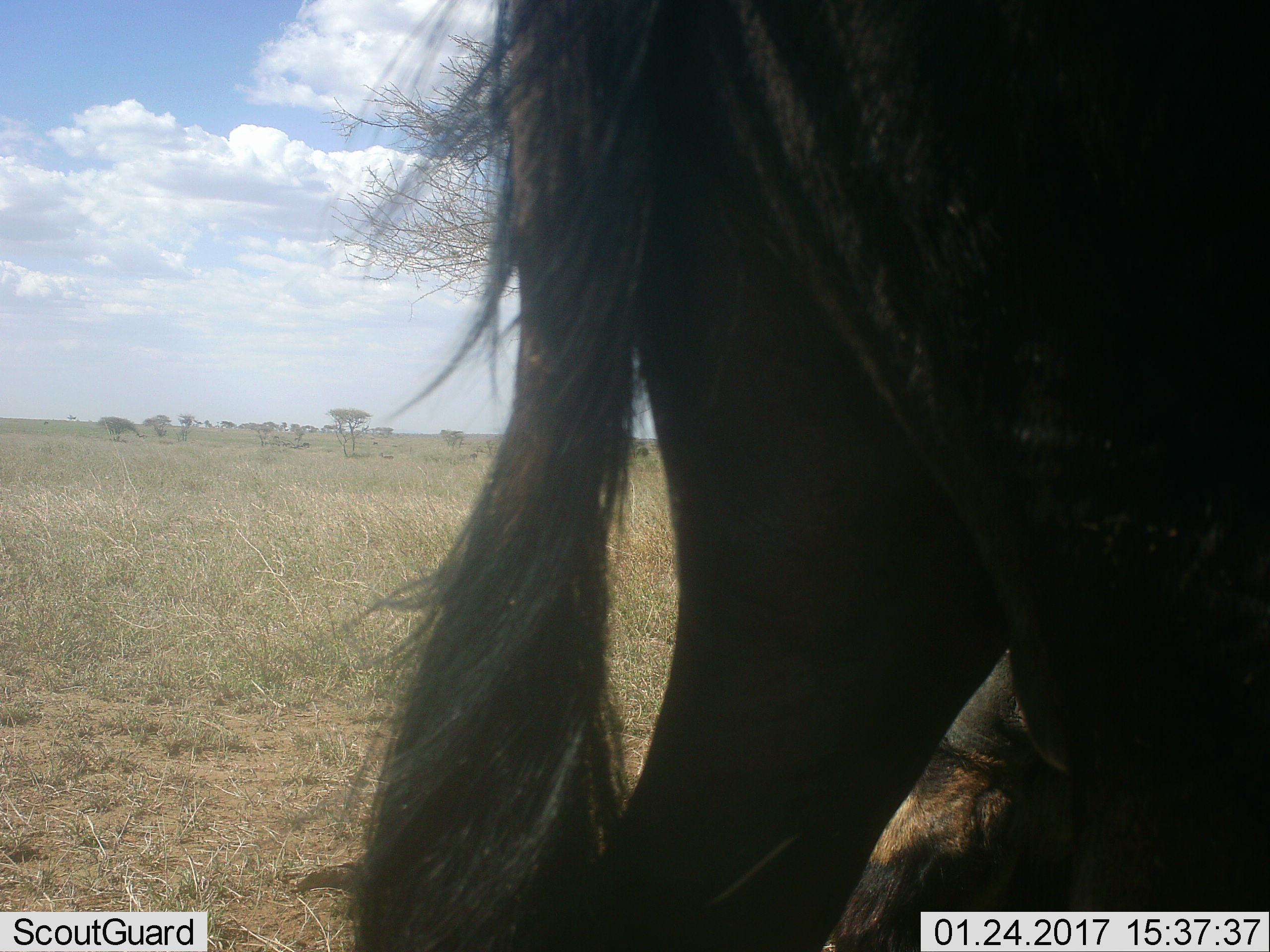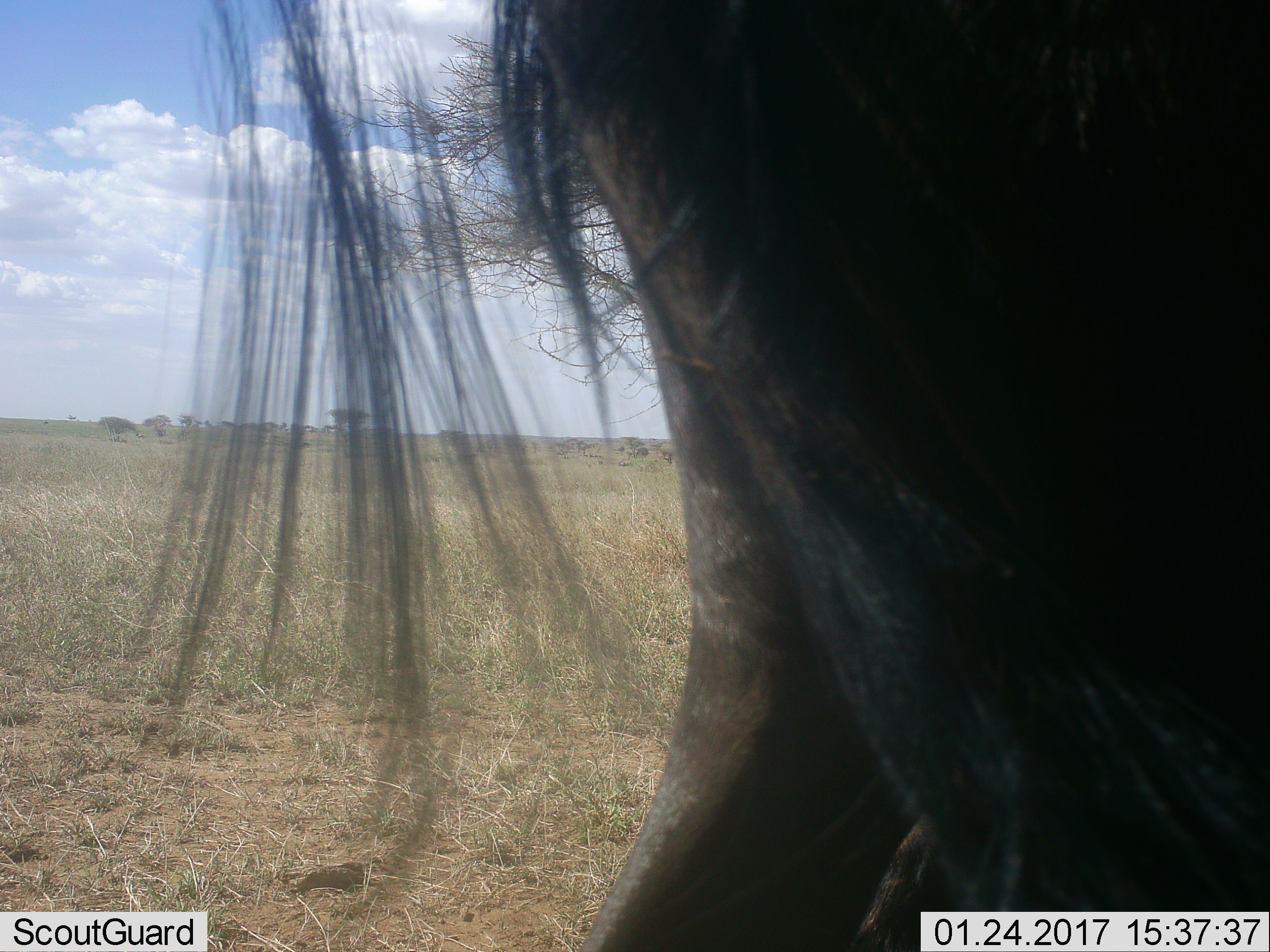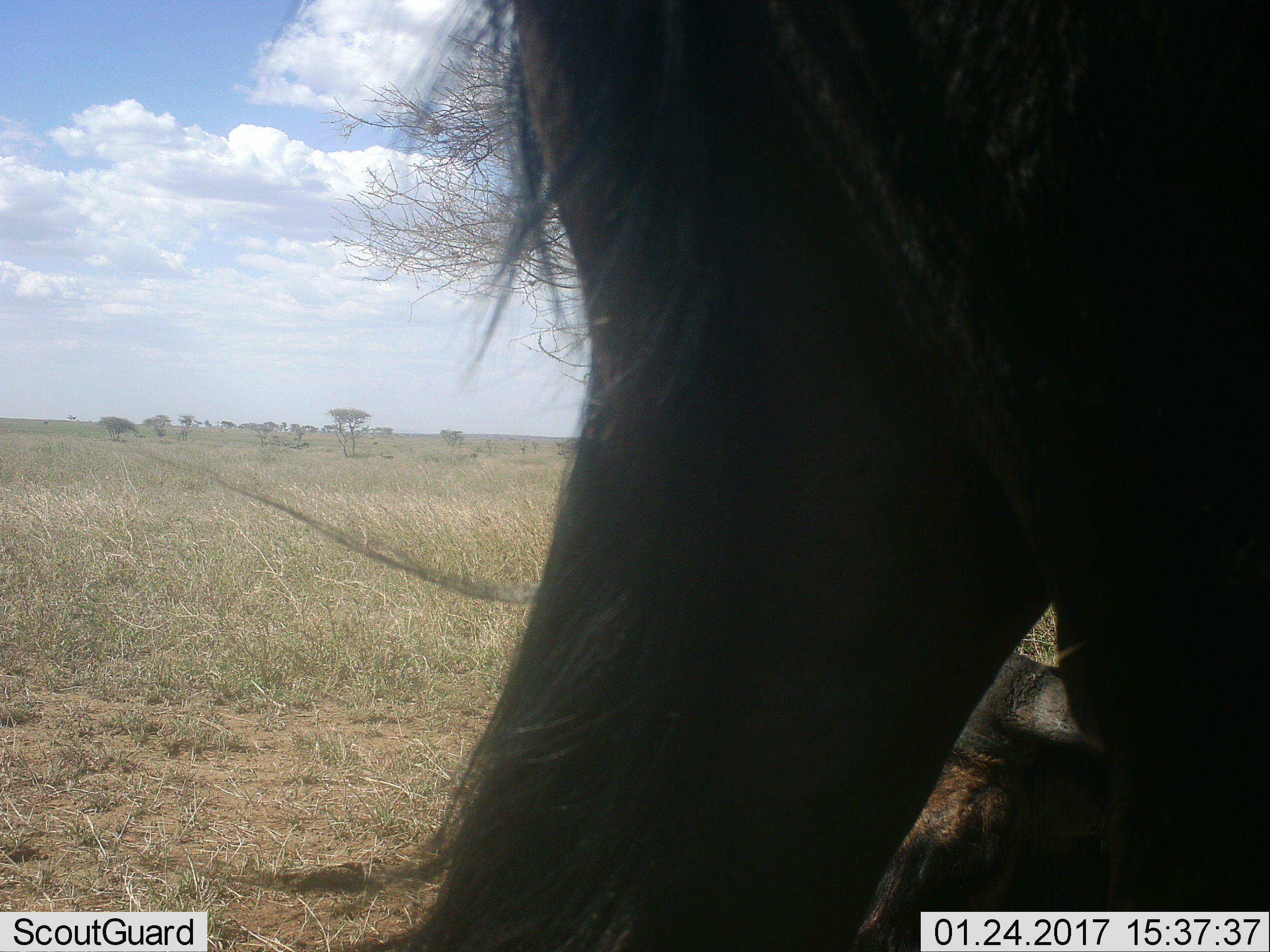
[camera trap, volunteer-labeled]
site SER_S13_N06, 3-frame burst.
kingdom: Animalia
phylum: Chordata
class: Mammalia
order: Artiodactyla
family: Bovidae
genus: Connochaetes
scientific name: Connochaetes taurinus taurinus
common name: blue wildebeest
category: wildebeestblue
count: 2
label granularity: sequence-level